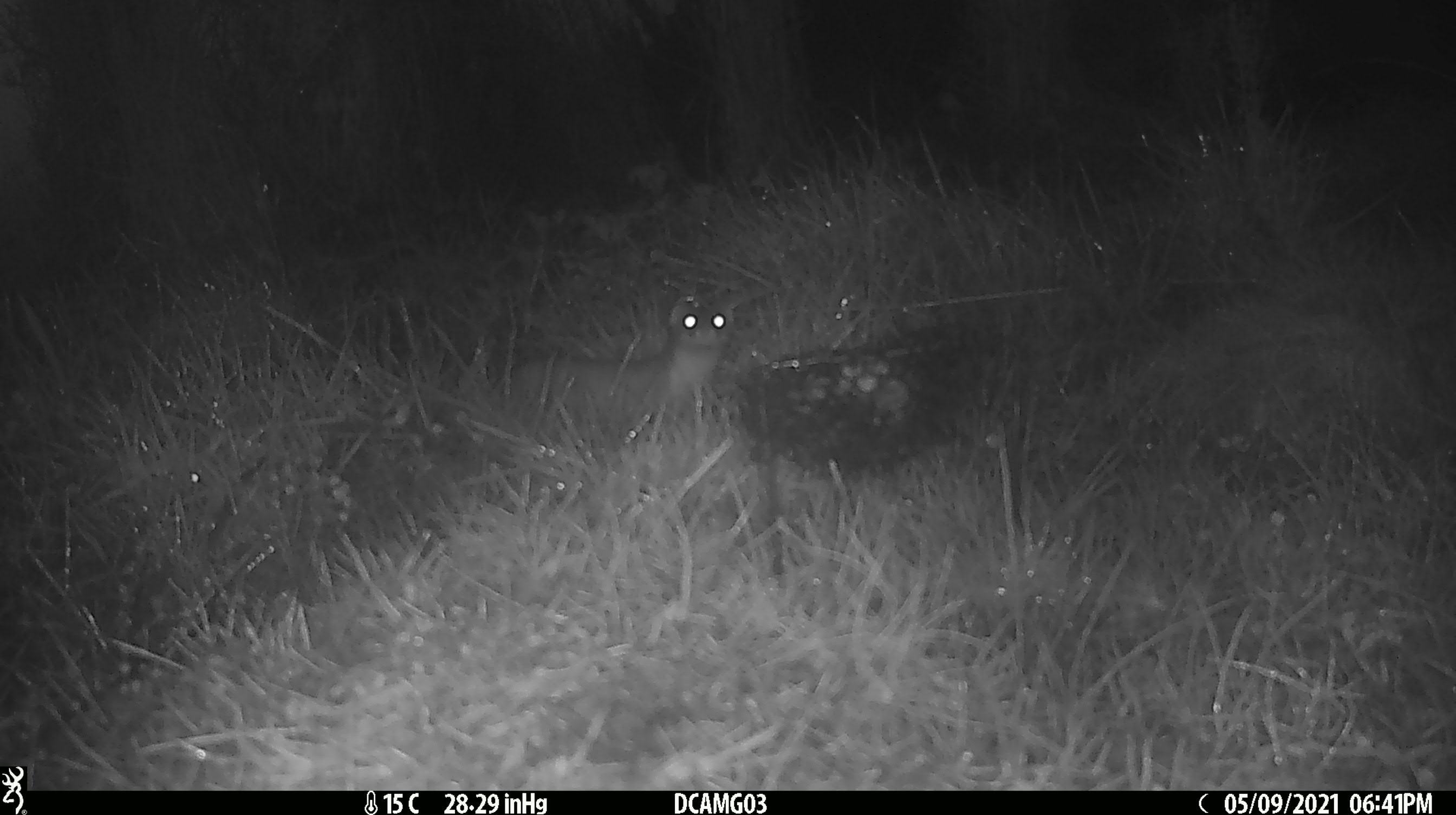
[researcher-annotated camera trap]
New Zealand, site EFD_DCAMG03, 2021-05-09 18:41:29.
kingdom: Animalia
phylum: Chordata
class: Mammalia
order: Carnivora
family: Mustelidae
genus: Mustela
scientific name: Mustela erminea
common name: stoat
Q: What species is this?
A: Stoat (Mustela erminea).